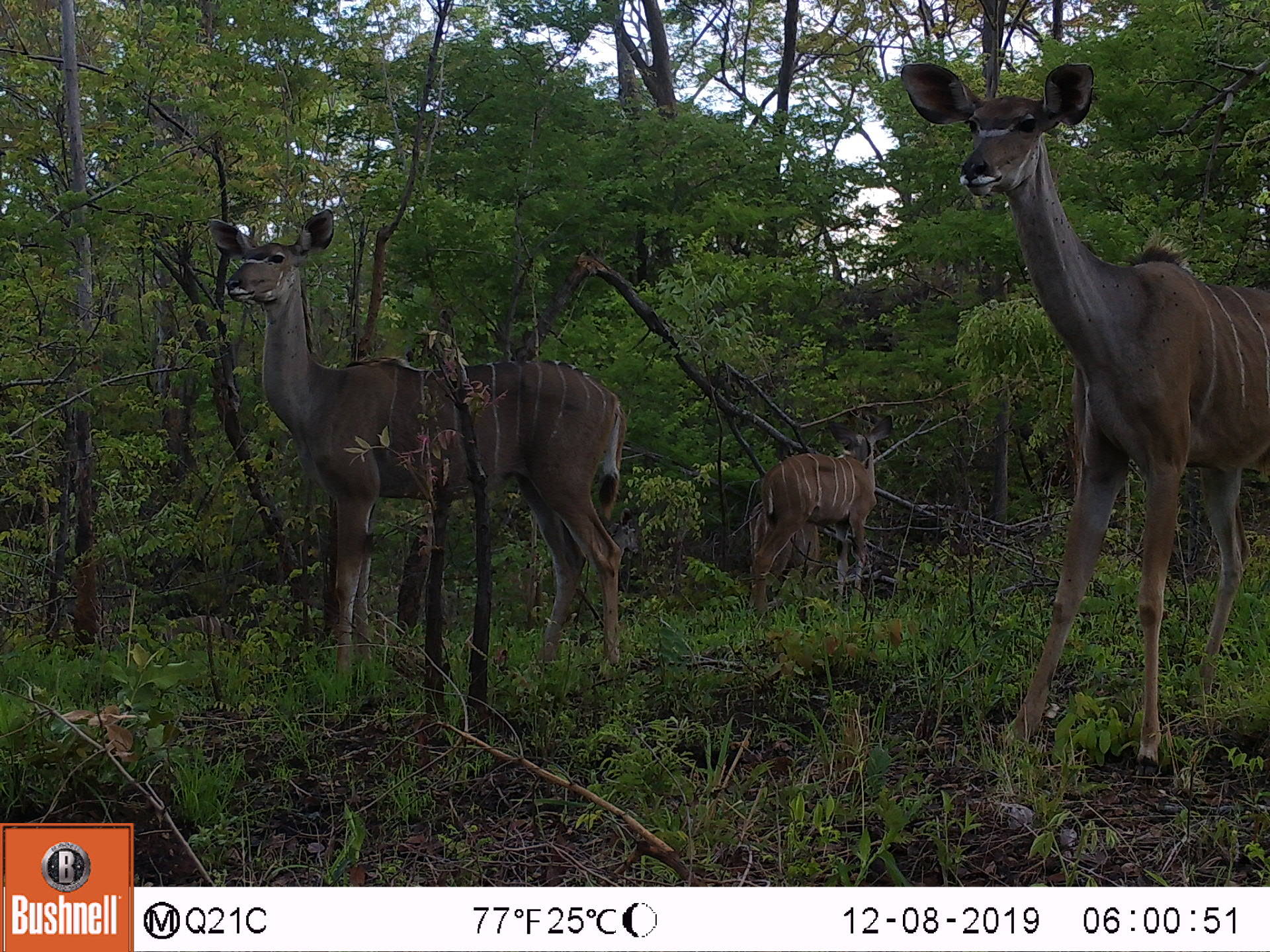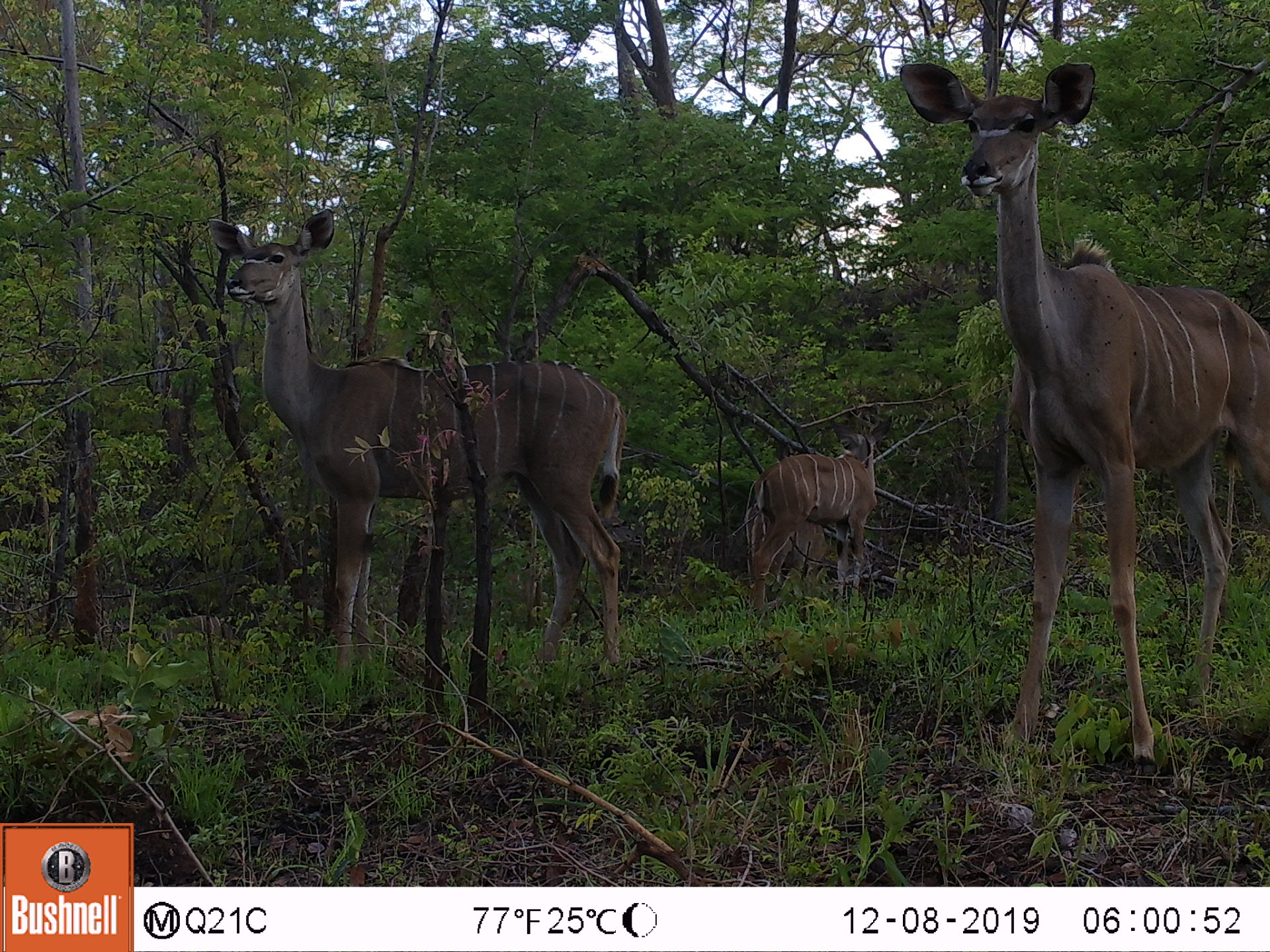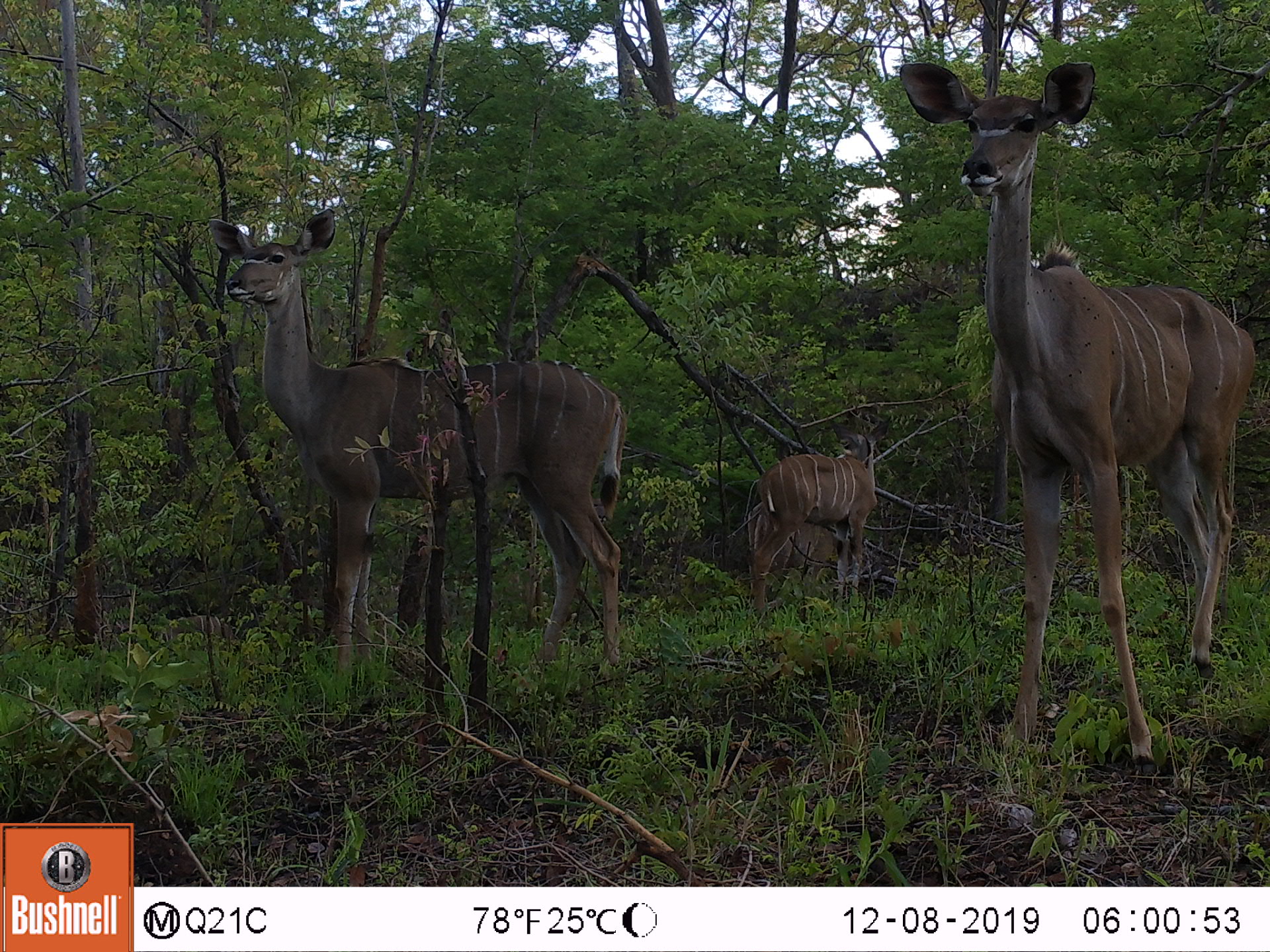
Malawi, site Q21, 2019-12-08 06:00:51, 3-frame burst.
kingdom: Animalia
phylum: Chordata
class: Mammalia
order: Artiodactyla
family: Bovidae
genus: Tragelaphus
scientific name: Tragelaphus strepsiceros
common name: greater kudu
Greater kudu (Tragelaphus strepsiceros), count 3.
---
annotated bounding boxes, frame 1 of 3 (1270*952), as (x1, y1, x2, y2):
greater kudu: (885, 52, 1262, 762); (206, 212, 642, 682); (730, 414, 899, 630)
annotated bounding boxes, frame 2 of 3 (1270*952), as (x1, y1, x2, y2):
greater kudu: (890, 50, 1262, 769); (204, 207, 639, 693); (732, 417, 892, 630)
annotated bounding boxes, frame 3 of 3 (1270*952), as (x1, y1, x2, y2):
greater kudu: (892, 54, 1249, 769); (204, 210, 642, 677); (730, 421, 884, 633)